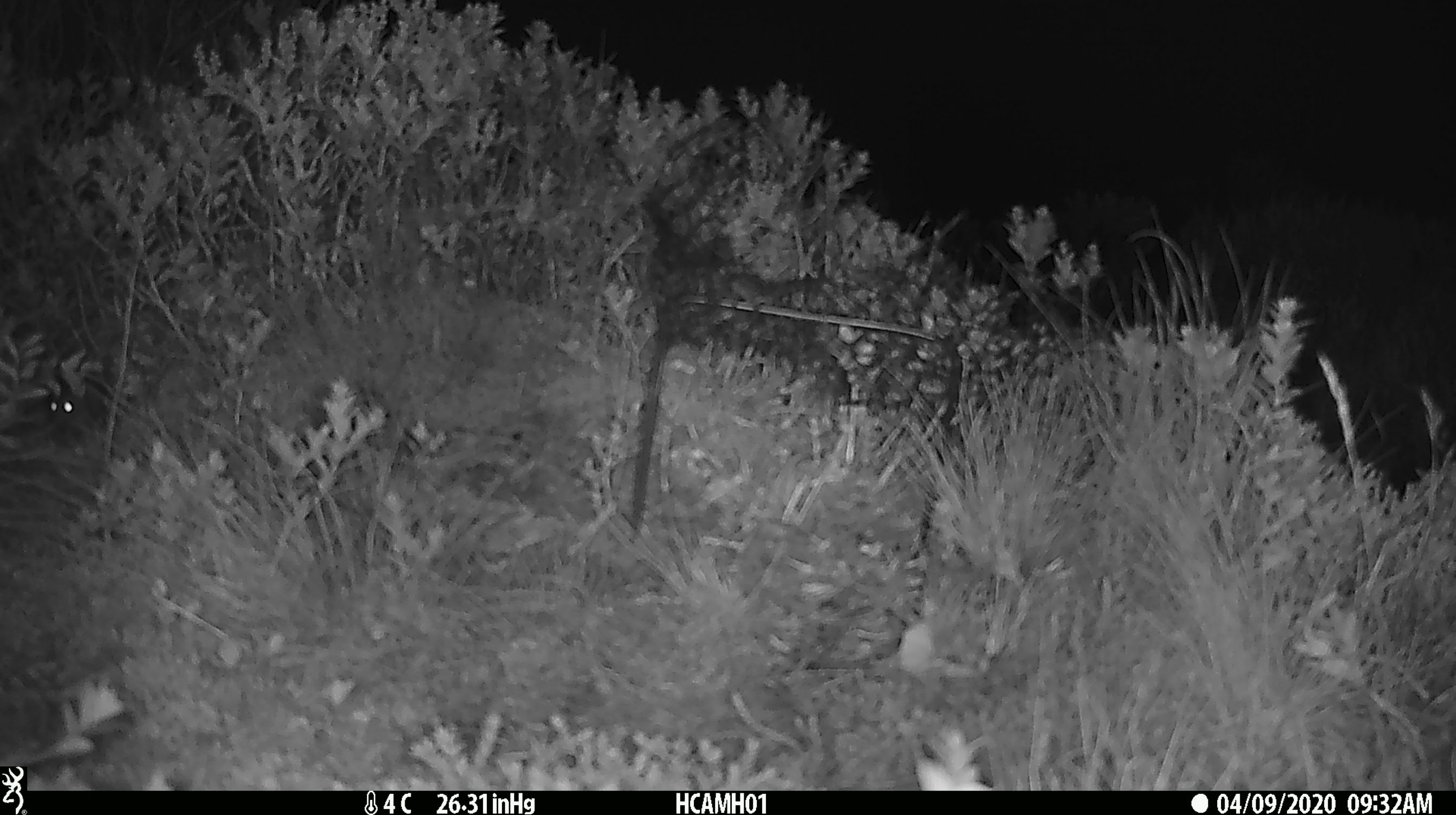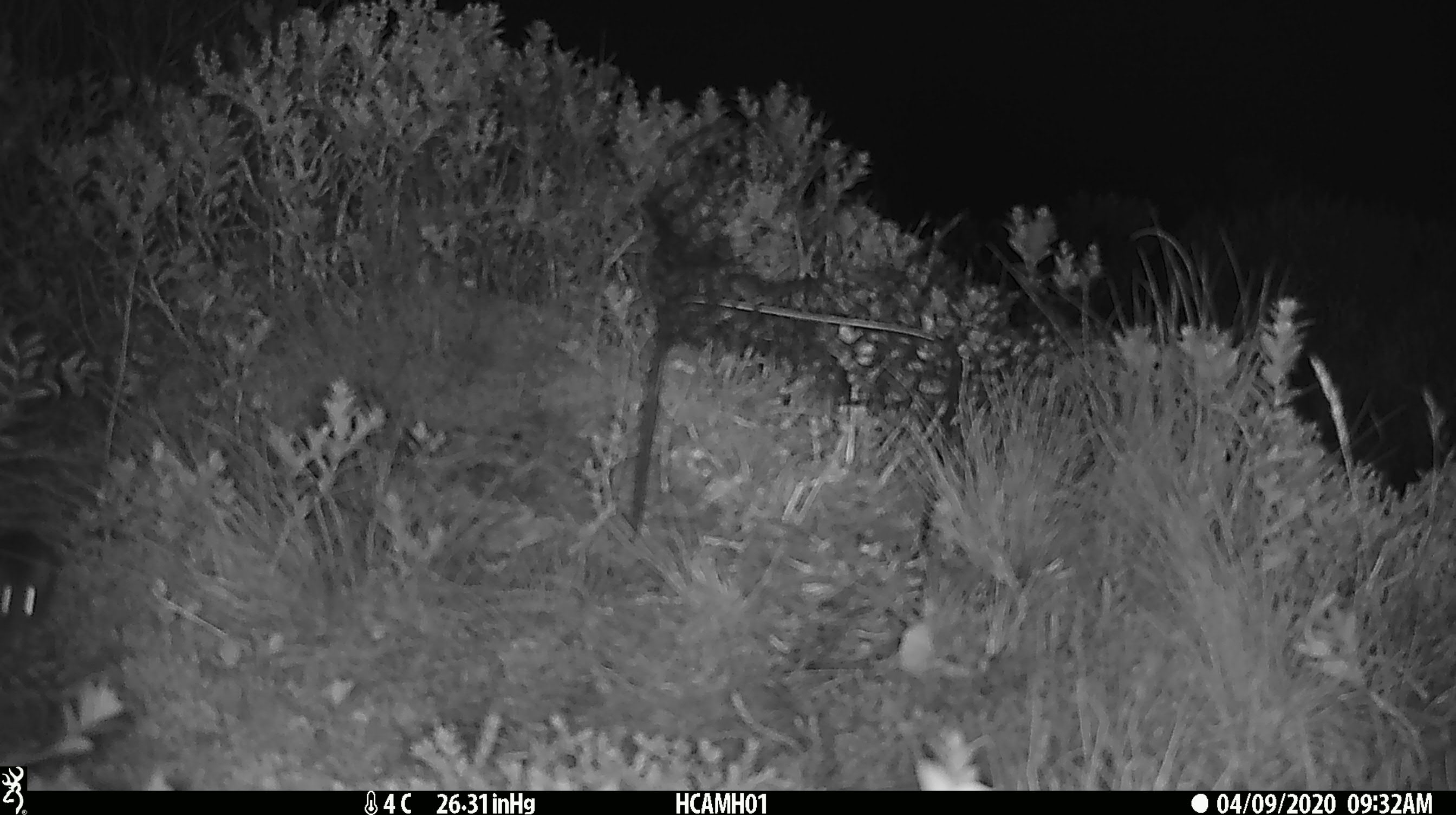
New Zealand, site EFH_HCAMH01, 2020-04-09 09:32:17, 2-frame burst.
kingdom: Animalia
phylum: Chordata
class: Mammalia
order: Rodentia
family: Muridae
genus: Mus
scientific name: Mus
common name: mouse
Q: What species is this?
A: Mouse (Mus).